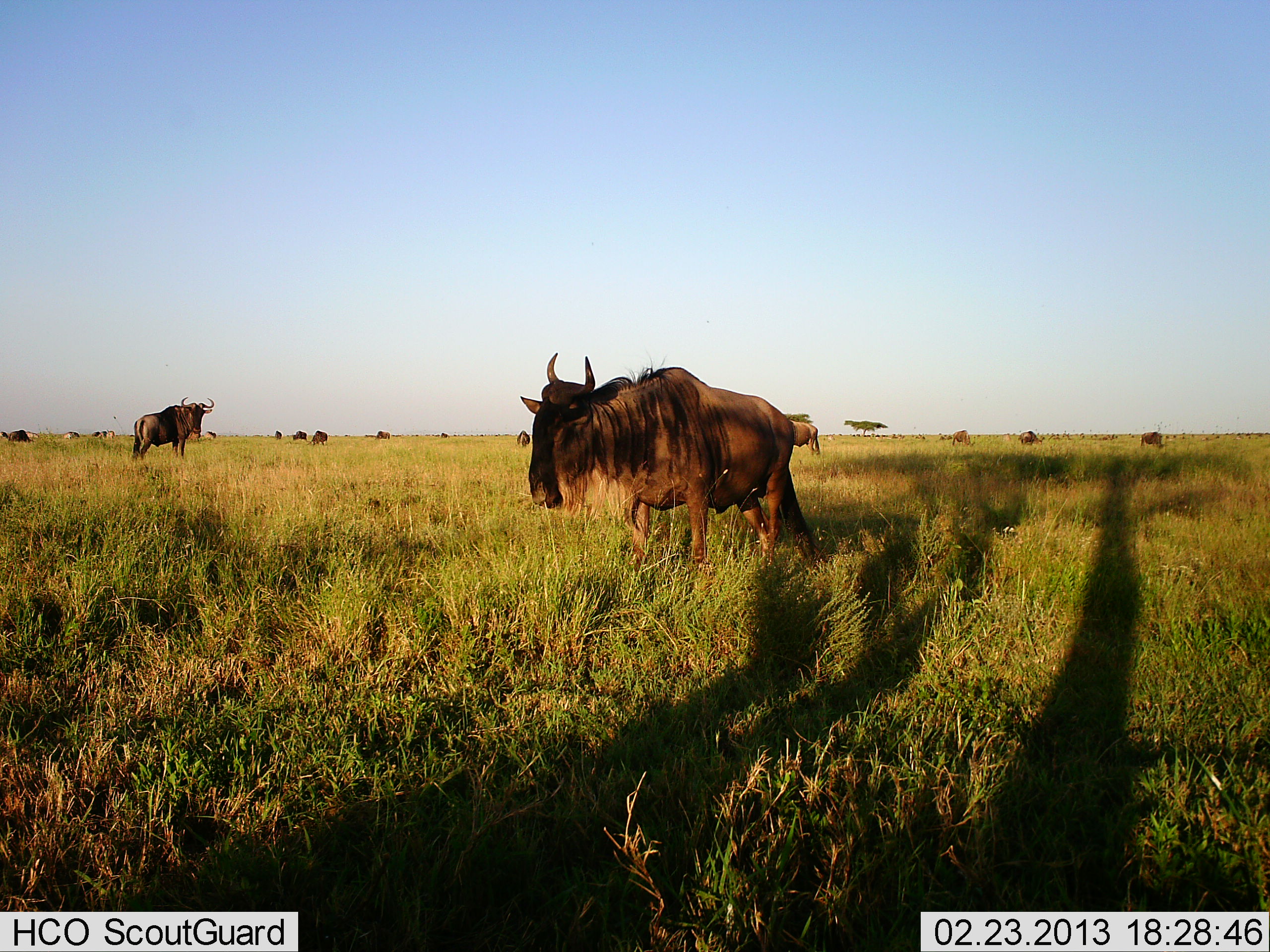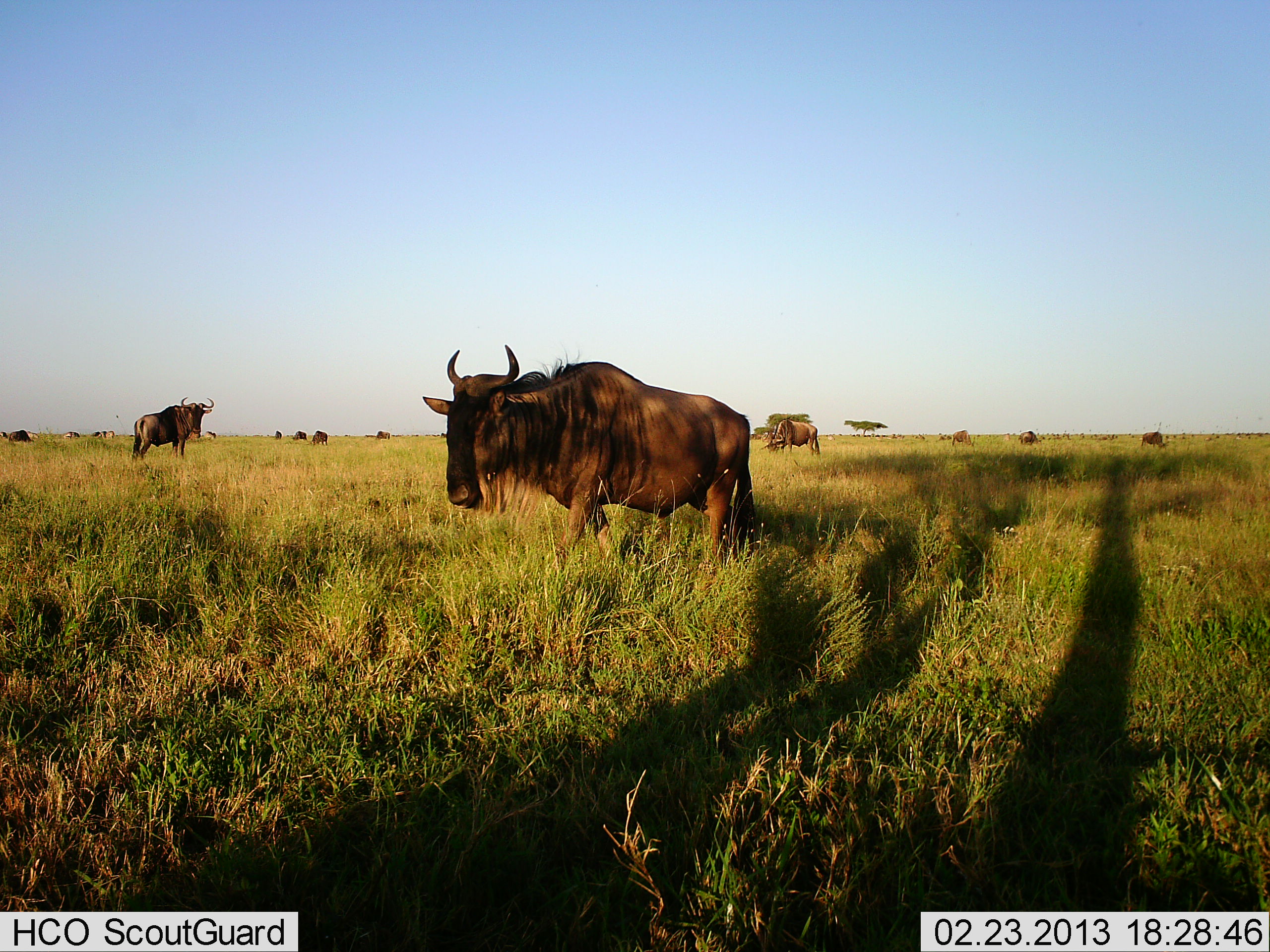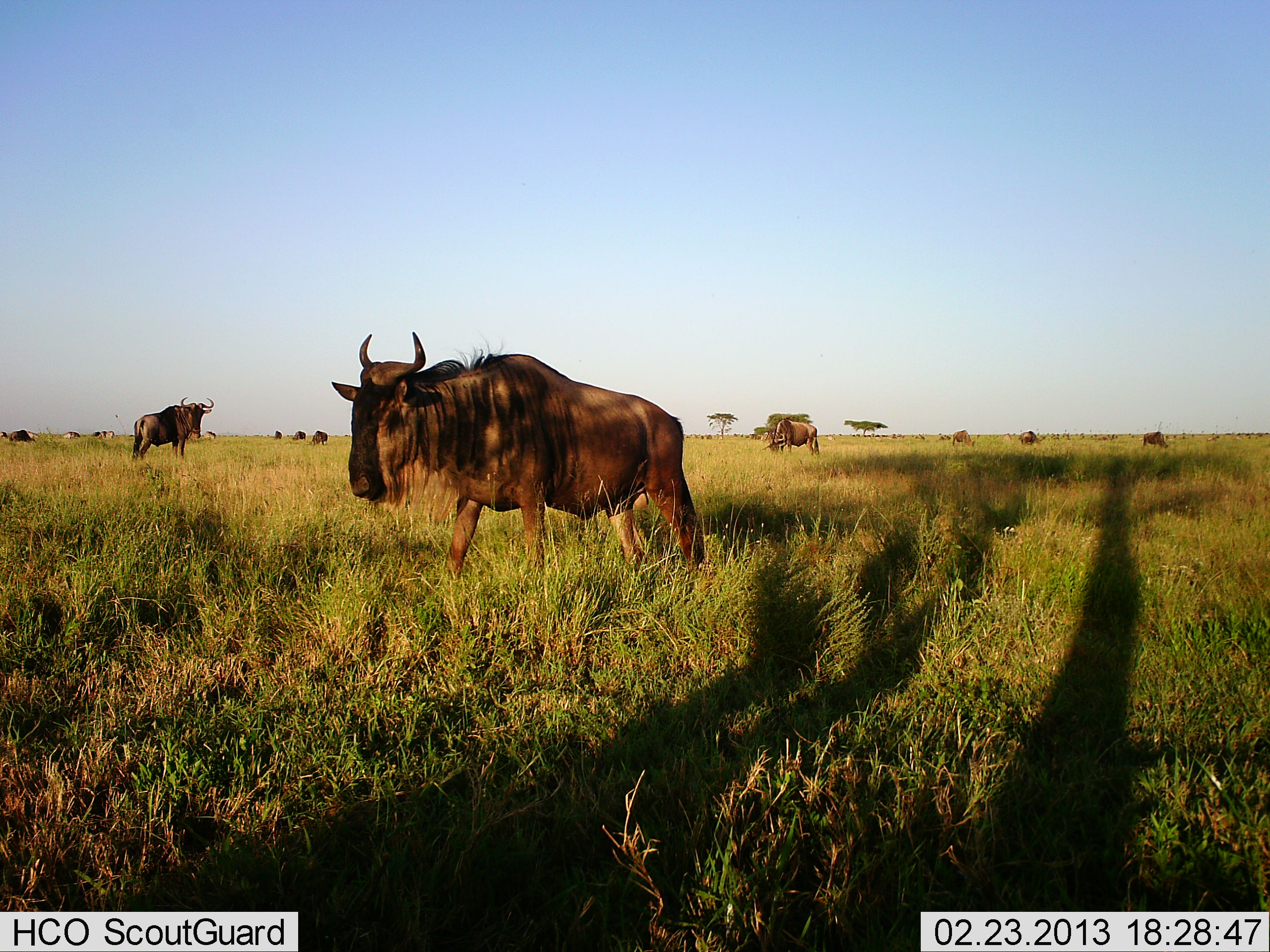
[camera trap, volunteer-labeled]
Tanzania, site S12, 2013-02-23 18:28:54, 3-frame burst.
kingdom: Animalia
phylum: Chordata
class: Mammalia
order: Artiodactyla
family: Bovidae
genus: Connochaetes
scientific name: Connochaetes taurinus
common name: blue wildebeest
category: wildebeest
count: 11-50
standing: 79%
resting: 5%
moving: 67%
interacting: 0%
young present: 0%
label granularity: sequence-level